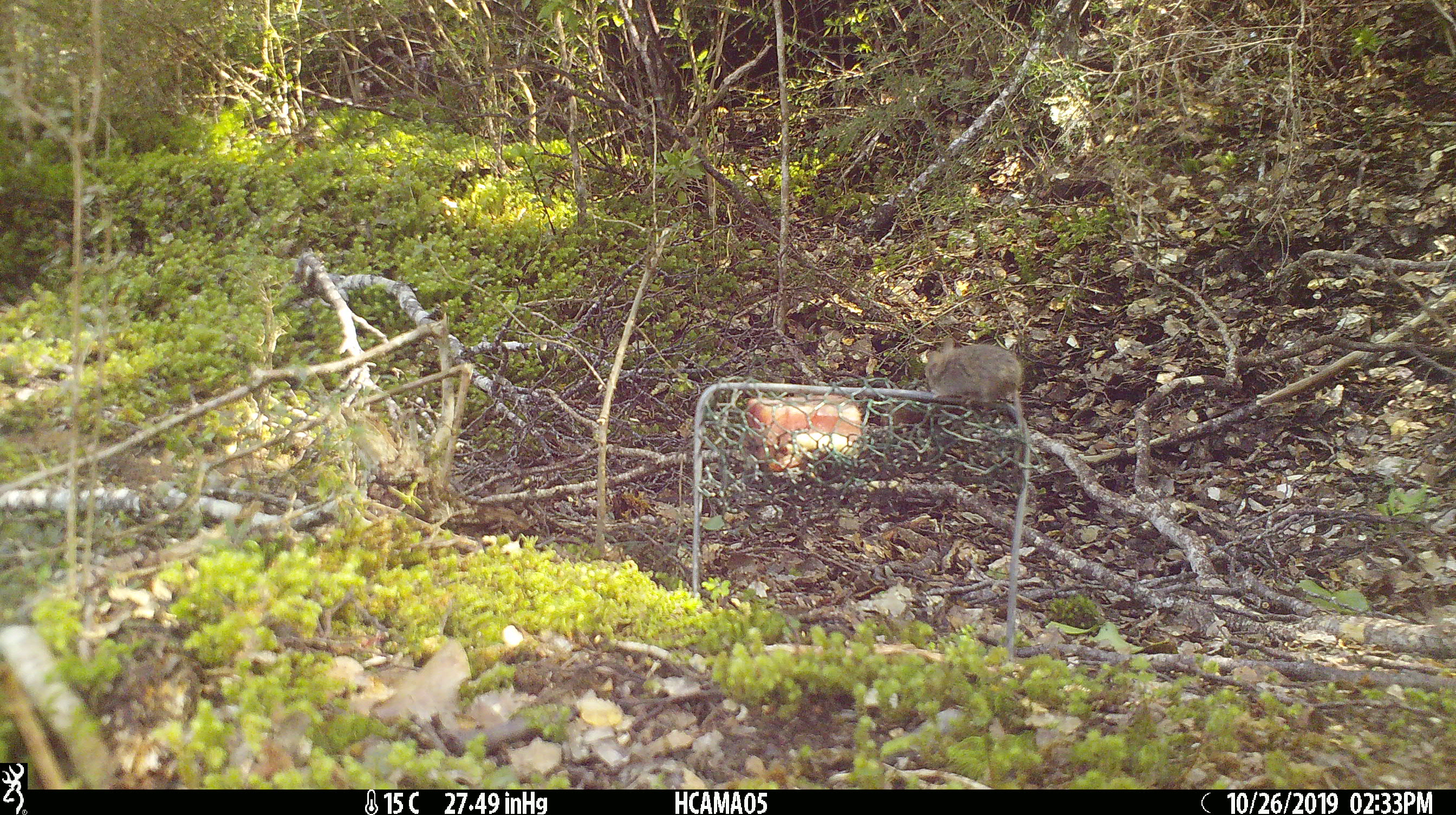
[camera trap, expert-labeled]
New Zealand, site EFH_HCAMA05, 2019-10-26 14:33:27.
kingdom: Animalia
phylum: Chordata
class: Mammalia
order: Rodentia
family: Muridae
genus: Mus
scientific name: Mus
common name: mouse